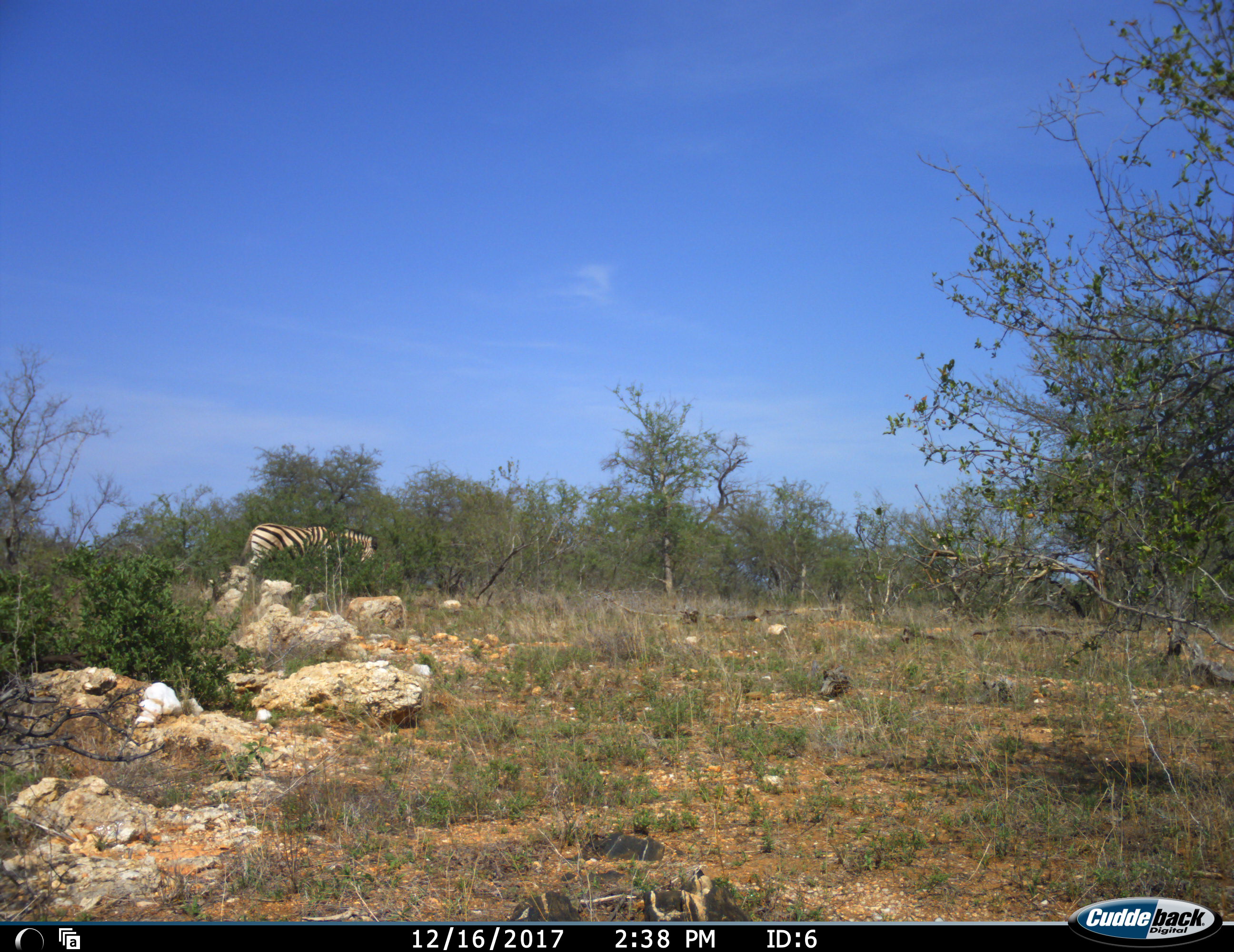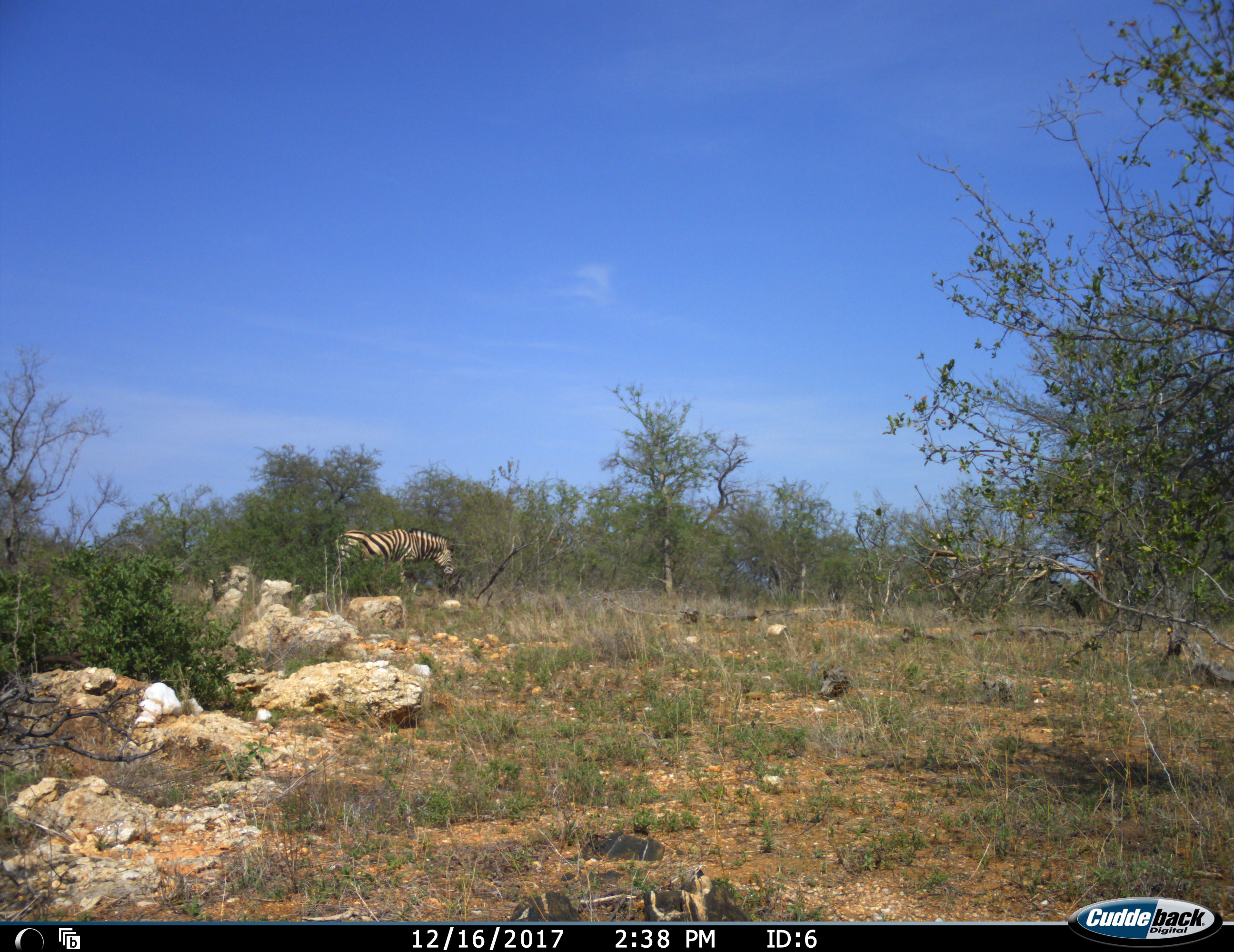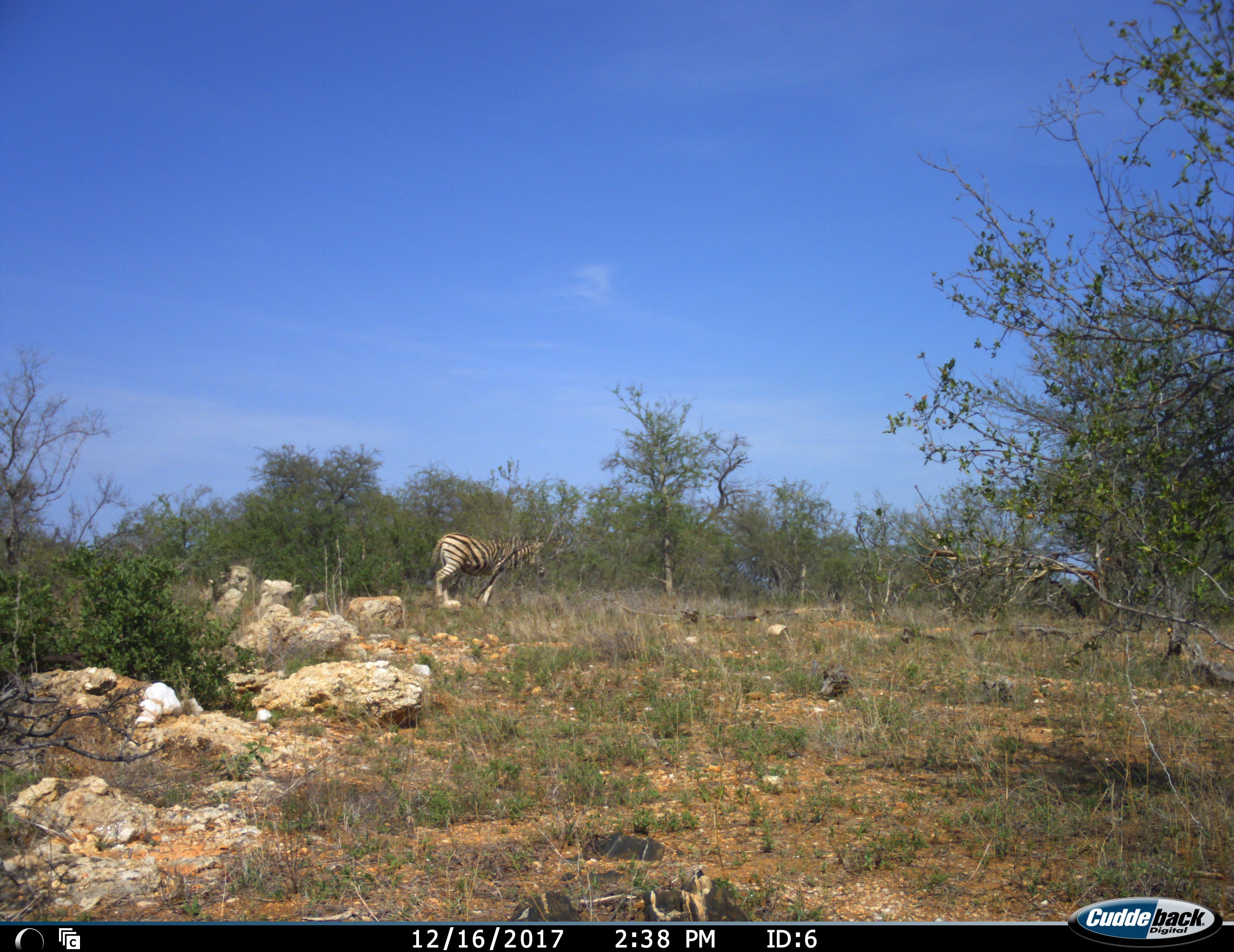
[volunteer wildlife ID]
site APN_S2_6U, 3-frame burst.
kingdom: Animalia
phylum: Chordata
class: Mammalia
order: Perissodactyla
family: Equidae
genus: Equus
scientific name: Equus quagga burchellii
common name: burchell's zebra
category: zebraburchells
Zebraburchells (burchell's zebra) (Equus quagga burchellii), count 1. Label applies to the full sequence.